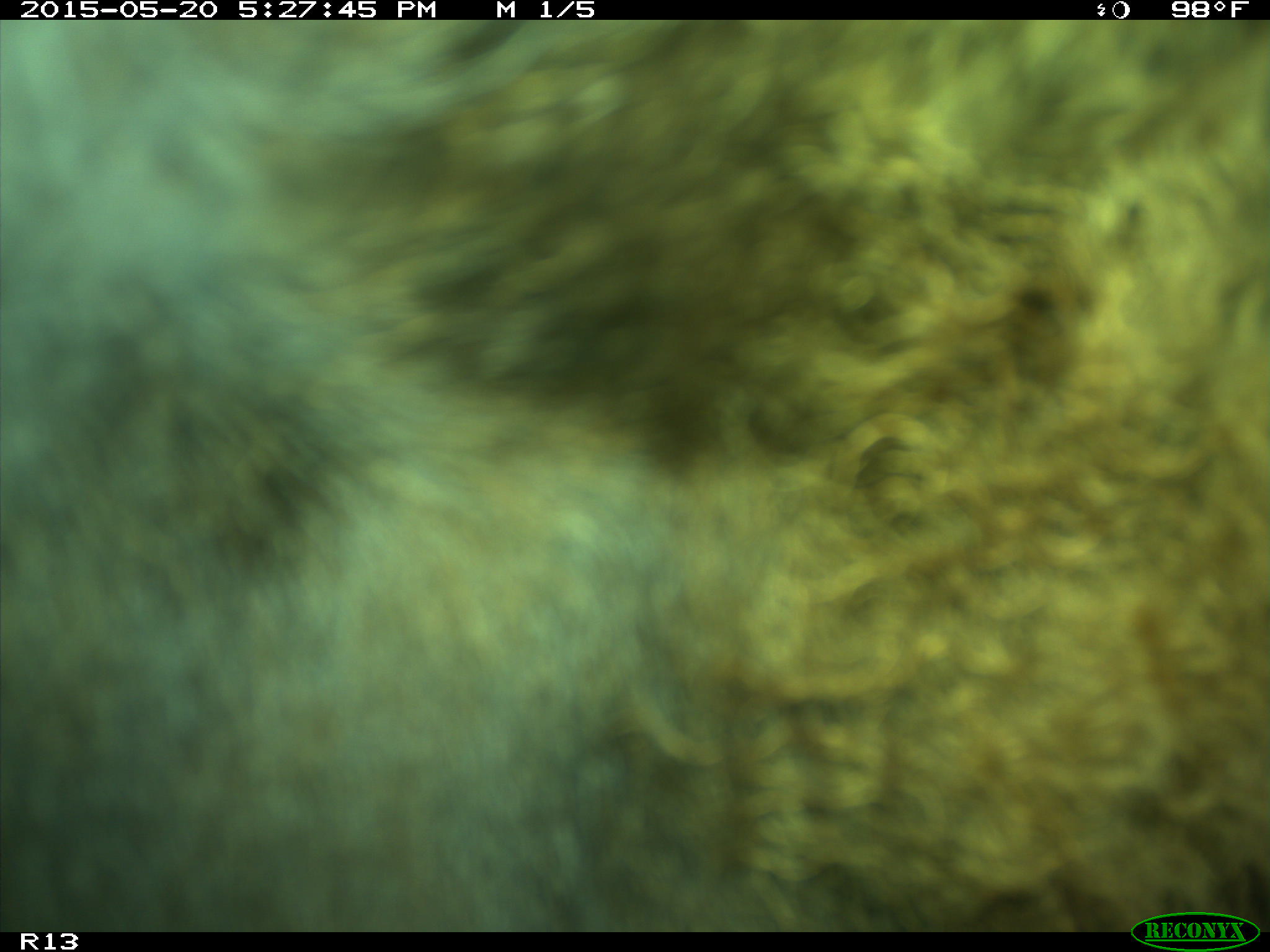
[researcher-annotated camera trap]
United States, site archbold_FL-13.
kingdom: Animalia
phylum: Chordata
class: Mammalia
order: Artiodactyla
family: Bovidae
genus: Bos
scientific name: Bos taurus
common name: domestic cow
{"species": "Bos taurus (domestic cow)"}